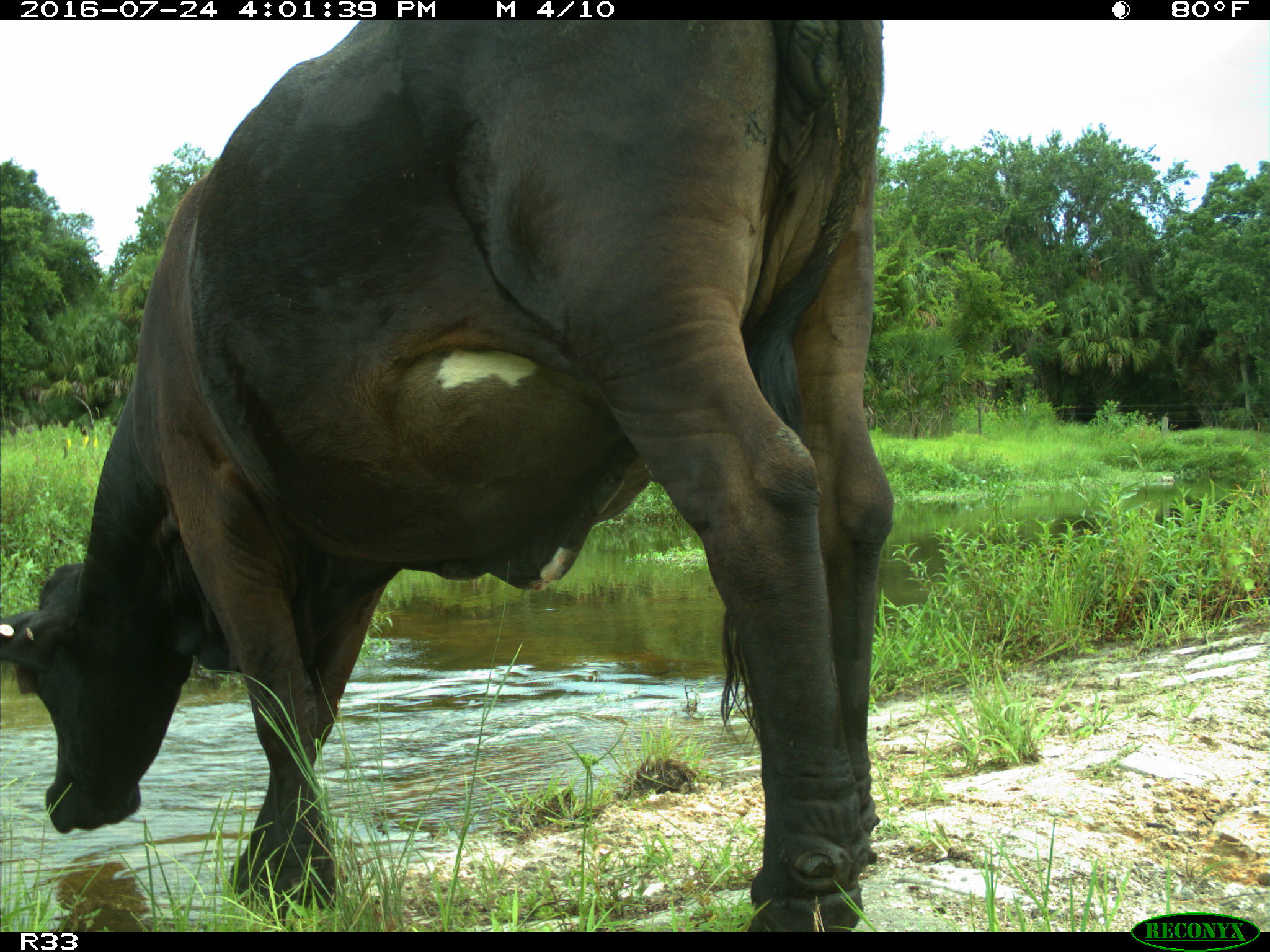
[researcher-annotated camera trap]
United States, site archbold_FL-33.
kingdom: Animalia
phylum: Chordata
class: Mammalia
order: Artiodactyla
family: Bovidae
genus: Bos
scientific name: Bos taurus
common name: domestic cow